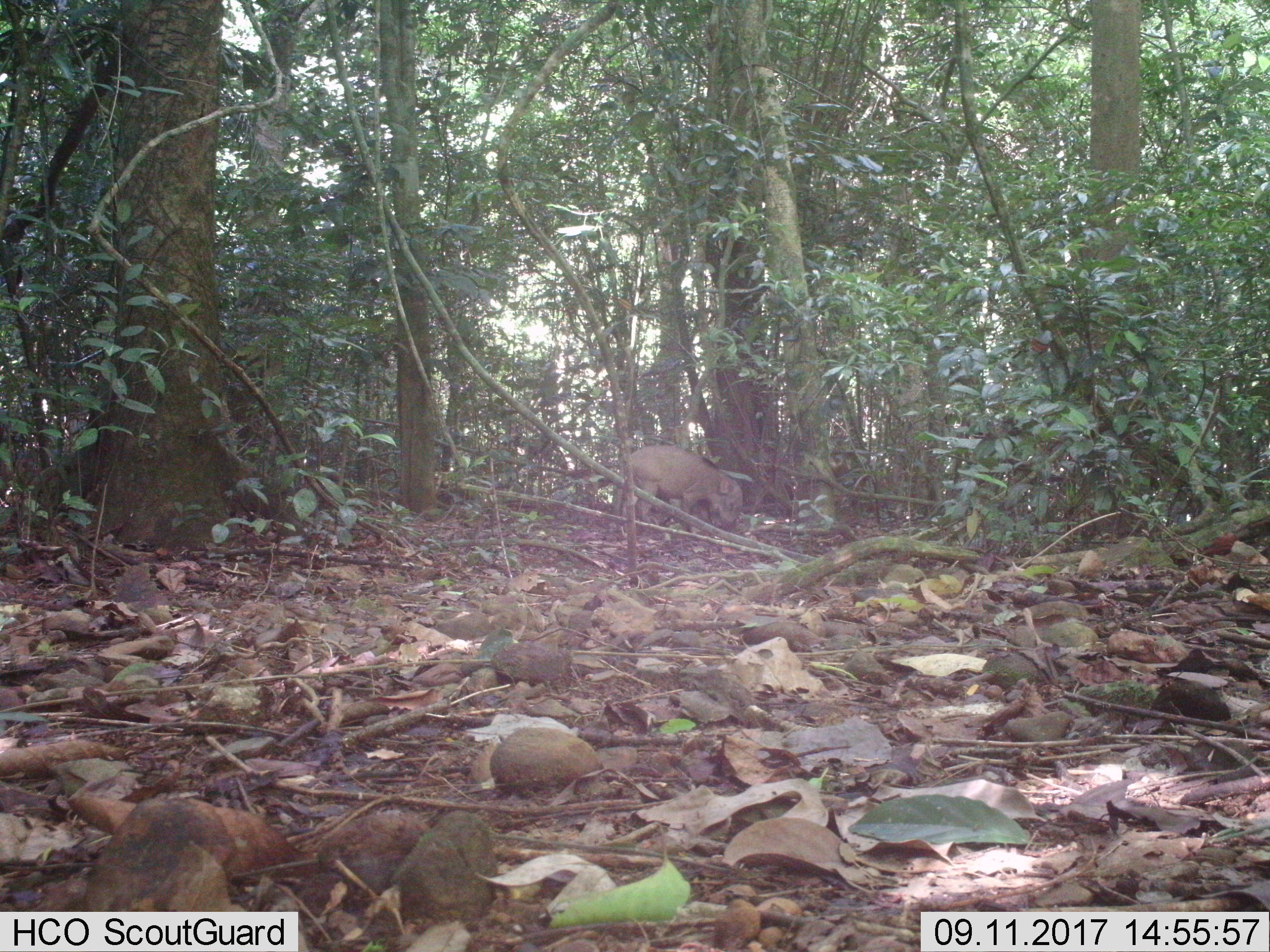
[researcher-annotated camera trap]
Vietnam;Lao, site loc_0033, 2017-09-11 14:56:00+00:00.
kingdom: Animalia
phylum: Chordata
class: Mammalia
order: Artiodactyla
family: Suidae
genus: Sus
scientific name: Sus scrofa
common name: eurasian wild pig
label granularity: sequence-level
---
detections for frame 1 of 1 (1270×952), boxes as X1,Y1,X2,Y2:
eurasian wild pig: 618,442,743,537